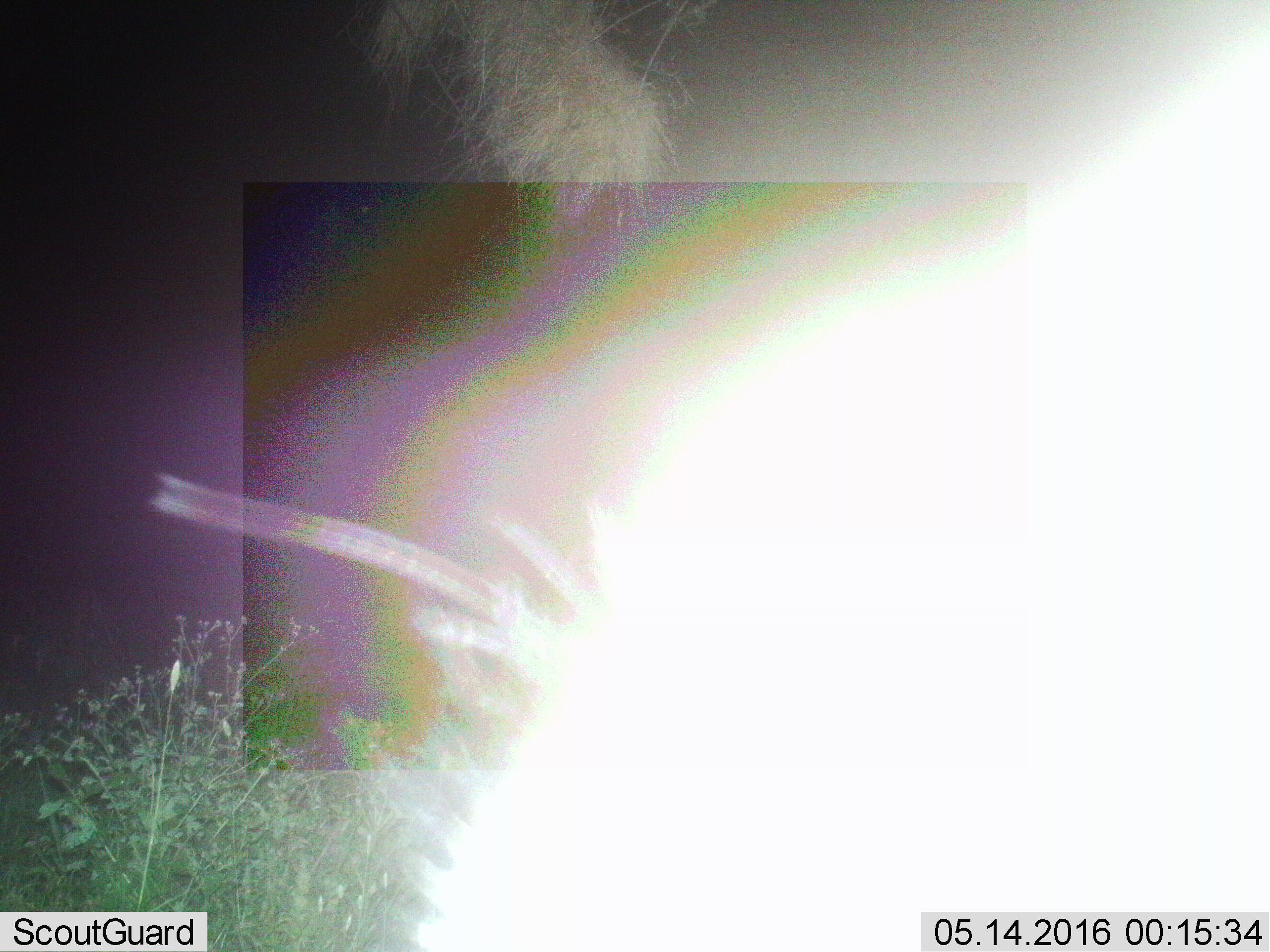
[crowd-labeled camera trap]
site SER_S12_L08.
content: unidentified animal